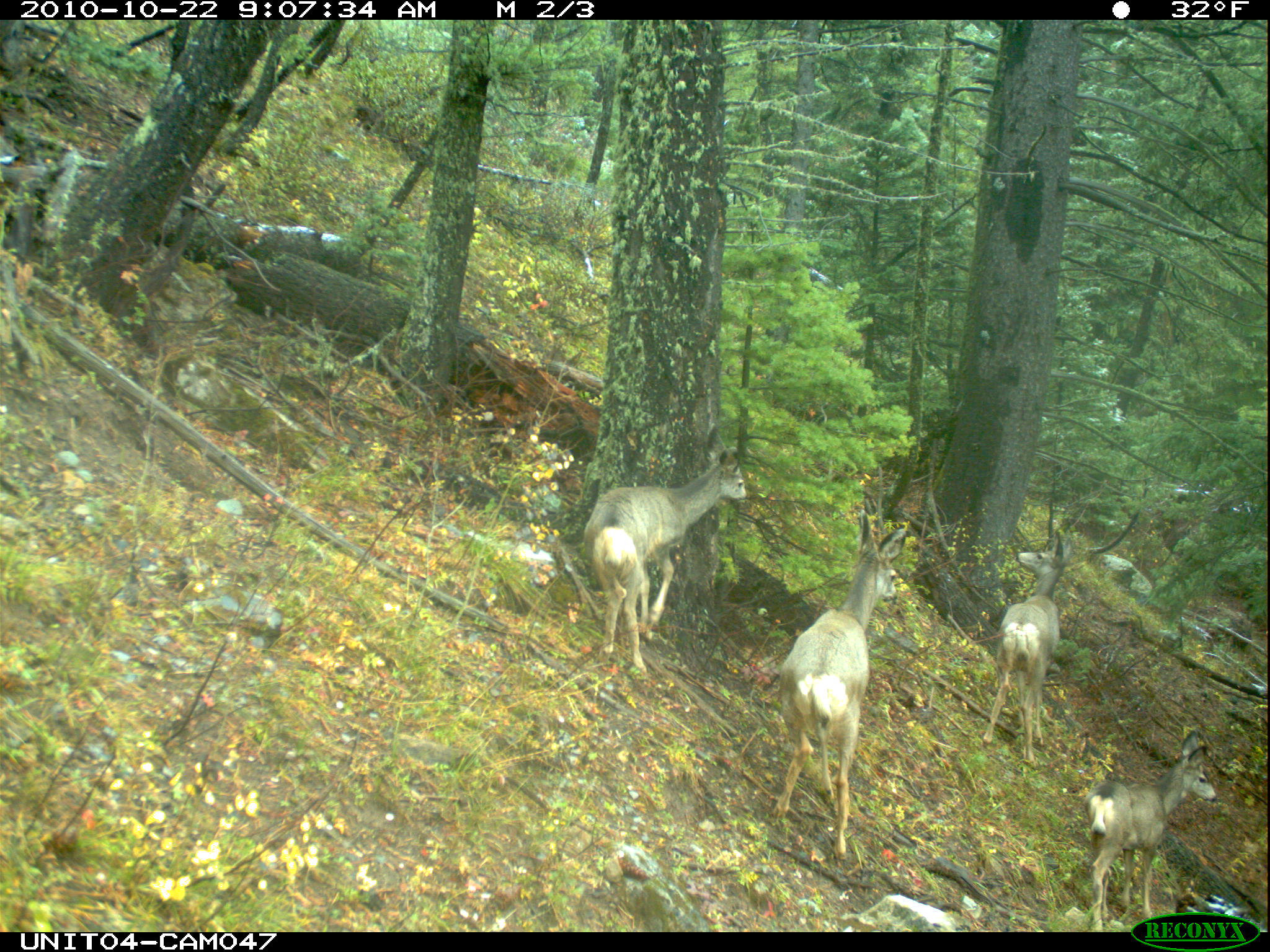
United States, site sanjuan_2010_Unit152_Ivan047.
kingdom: Animalia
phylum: Chordata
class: Mammalia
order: Artiodactyla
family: Cervidae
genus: Odocoileus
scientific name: Odocoileus hemionus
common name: mule deer